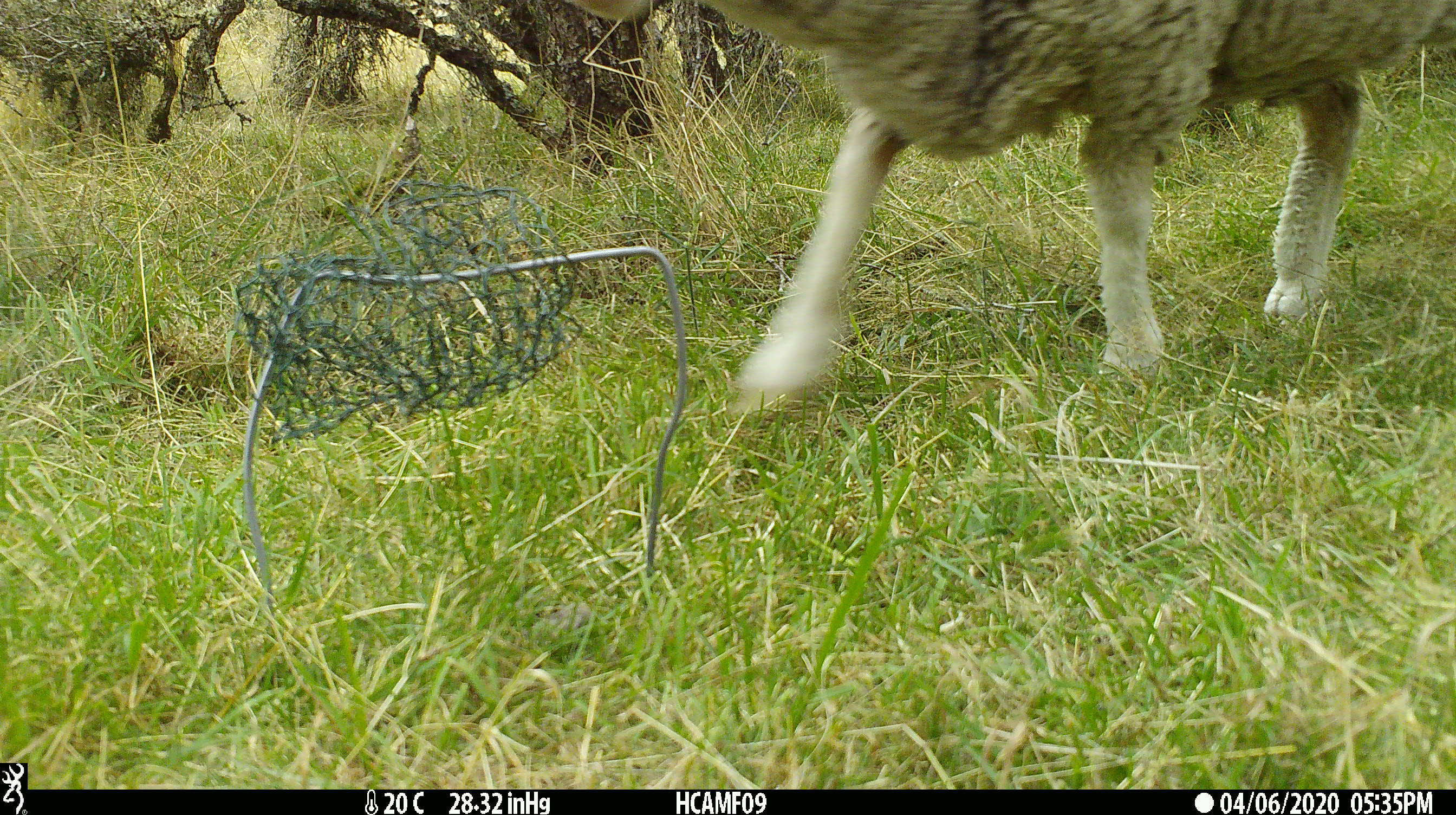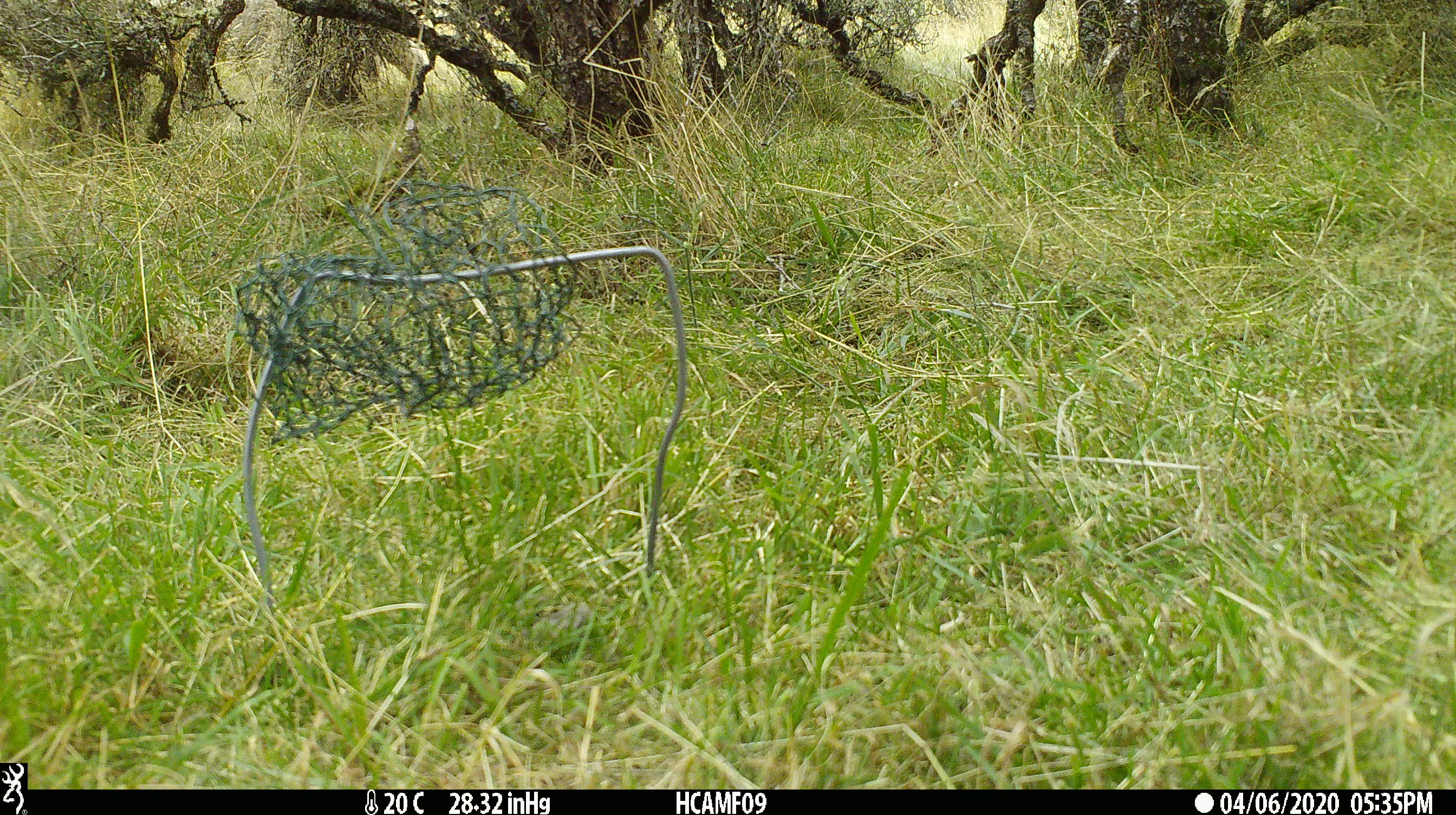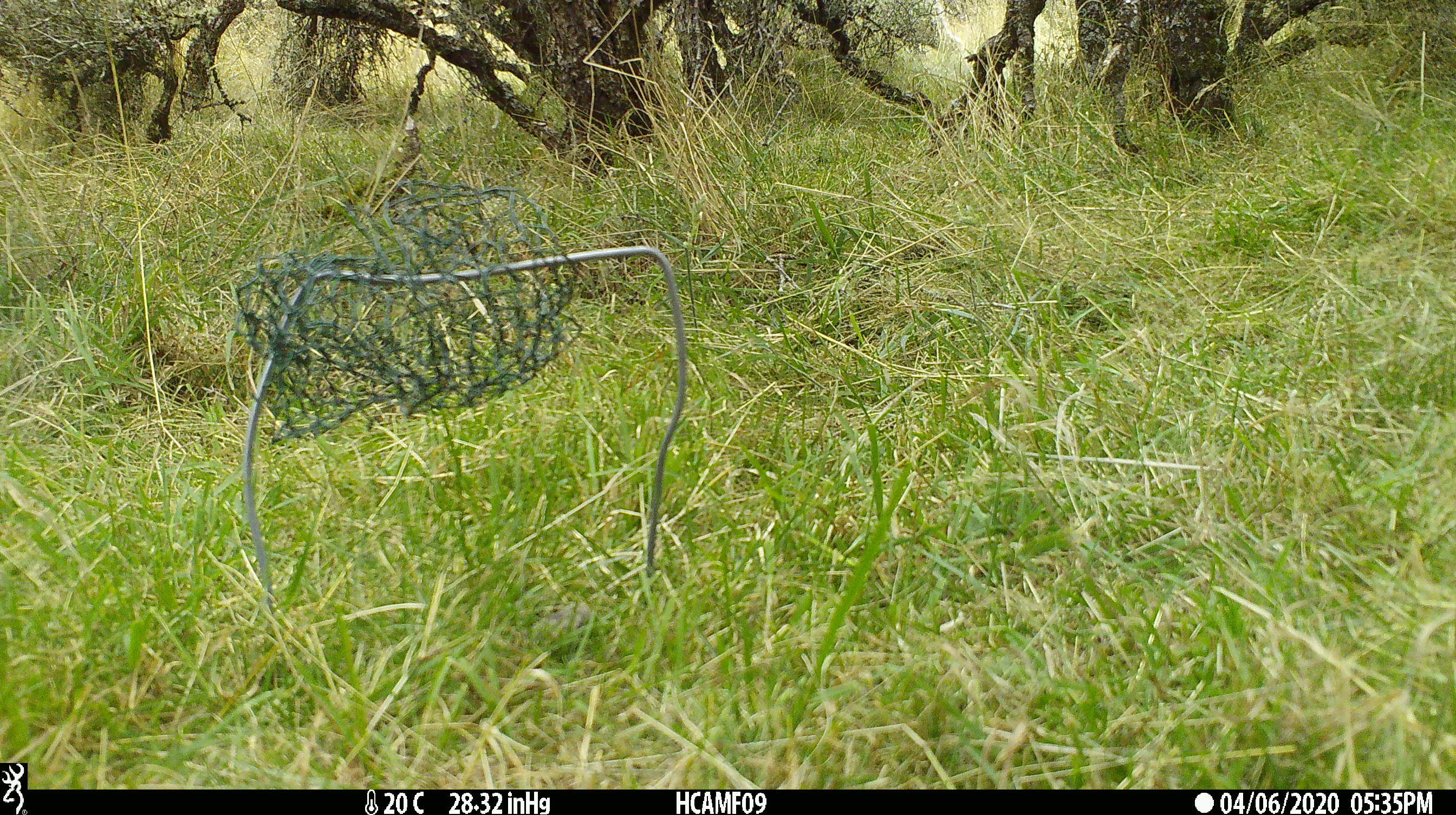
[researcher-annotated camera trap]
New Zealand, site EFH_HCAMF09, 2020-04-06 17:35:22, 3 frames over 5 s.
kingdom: Animalia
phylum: Chordata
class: Mammalia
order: Artiodactyla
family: Bovidae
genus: Ovis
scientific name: Ovis aries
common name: domestic sheep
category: sheep